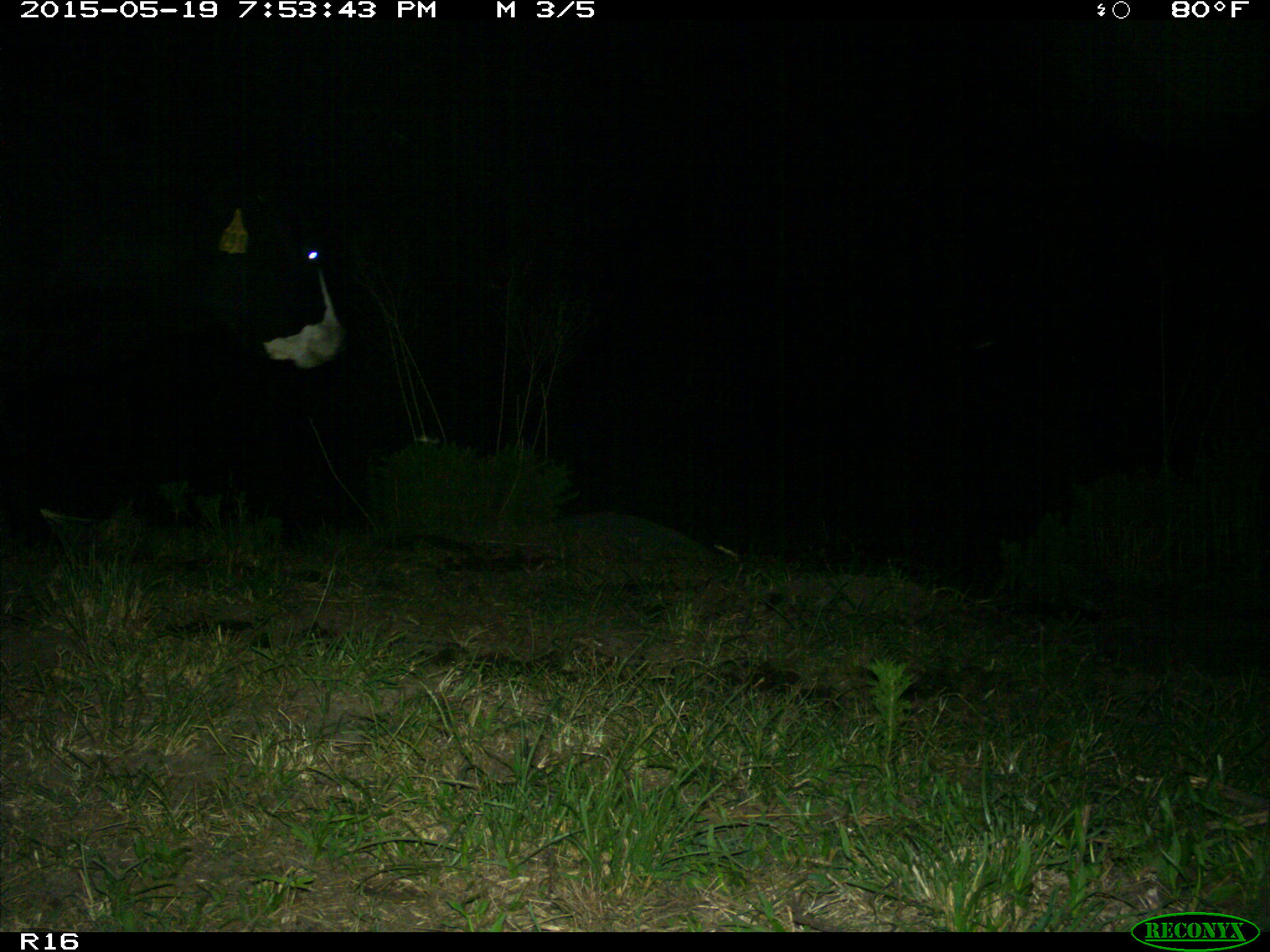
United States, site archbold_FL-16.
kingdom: Animalia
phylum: Chordata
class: Mammalia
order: Artiodactyla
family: Bovidae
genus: Bos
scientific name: Bos taurus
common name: domestic cow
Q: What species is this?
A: Bos taurus (domestic cow).